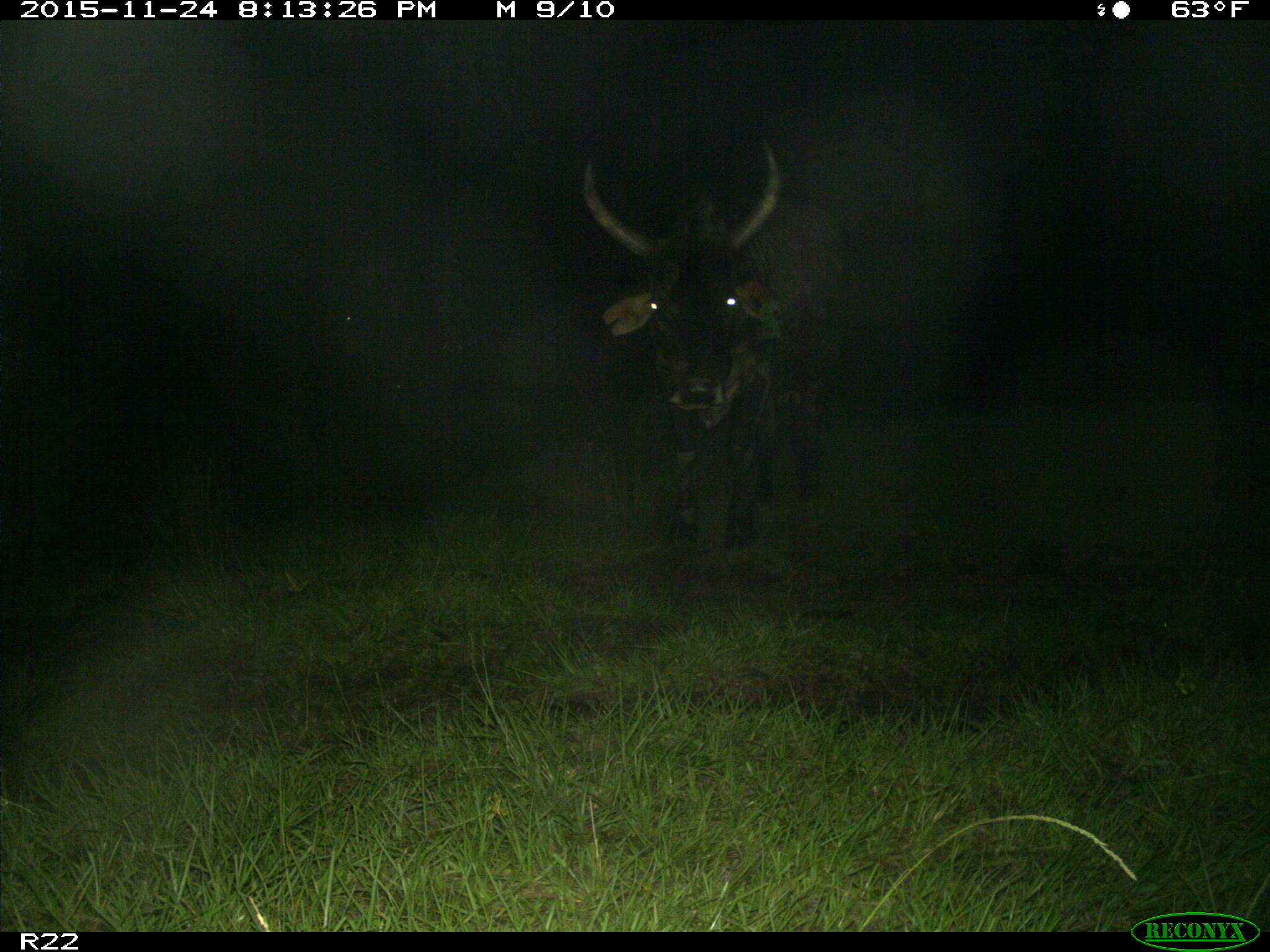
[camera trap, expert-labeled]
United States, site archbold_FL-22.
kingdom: Animalia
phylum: Chordata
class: Mammalia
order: Artiodactyla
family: Bovidae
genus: Bos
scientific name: Bos taurus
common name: domestic cow